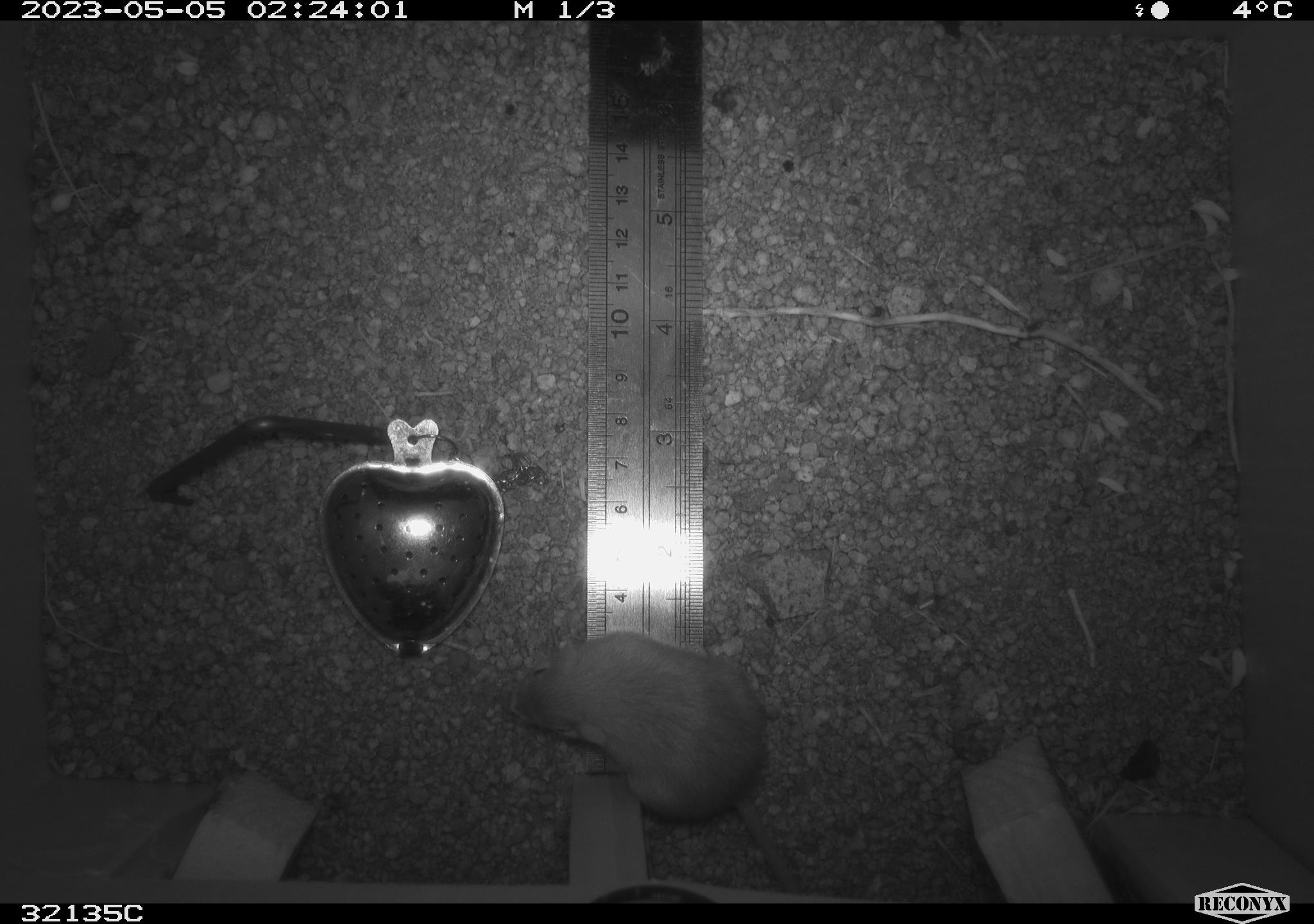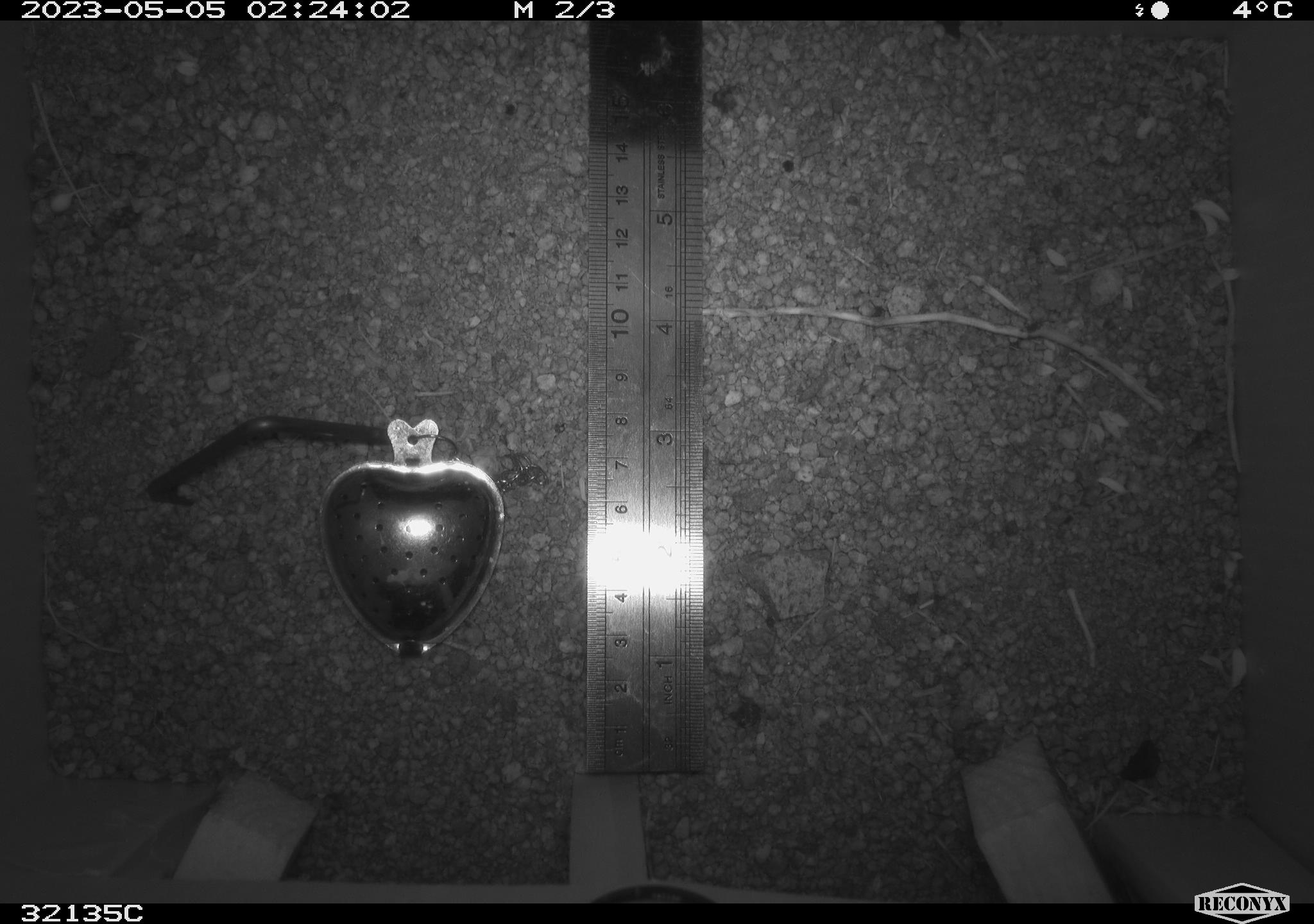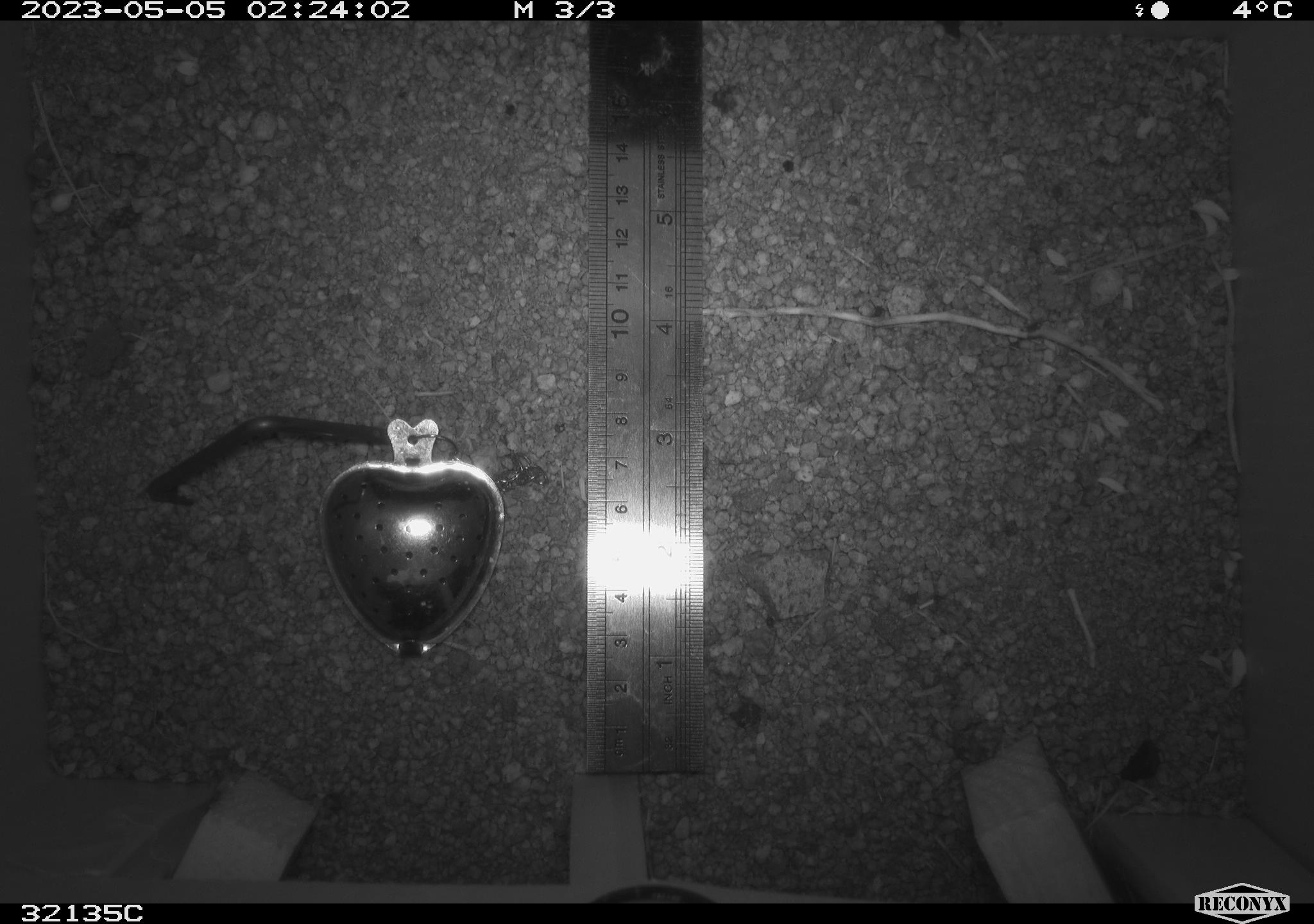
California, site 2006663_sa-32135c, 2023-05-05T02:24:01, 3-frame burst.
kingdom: Animalia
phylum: Chordata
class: Mammalia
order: Rodentia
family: Heteromyidae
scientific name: Heteromyidae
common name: kangaroo rats and pocket mice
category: heteromyidae family